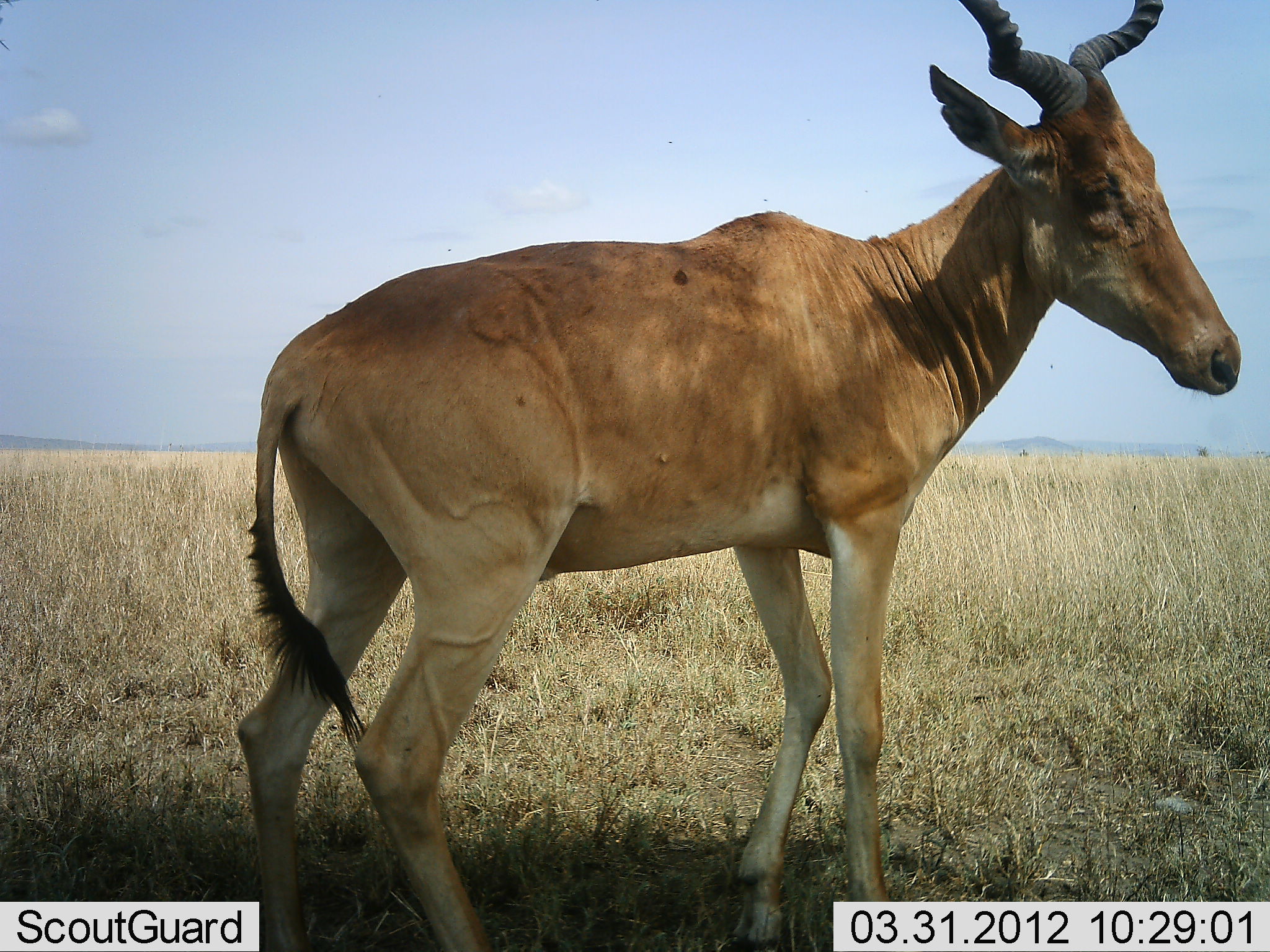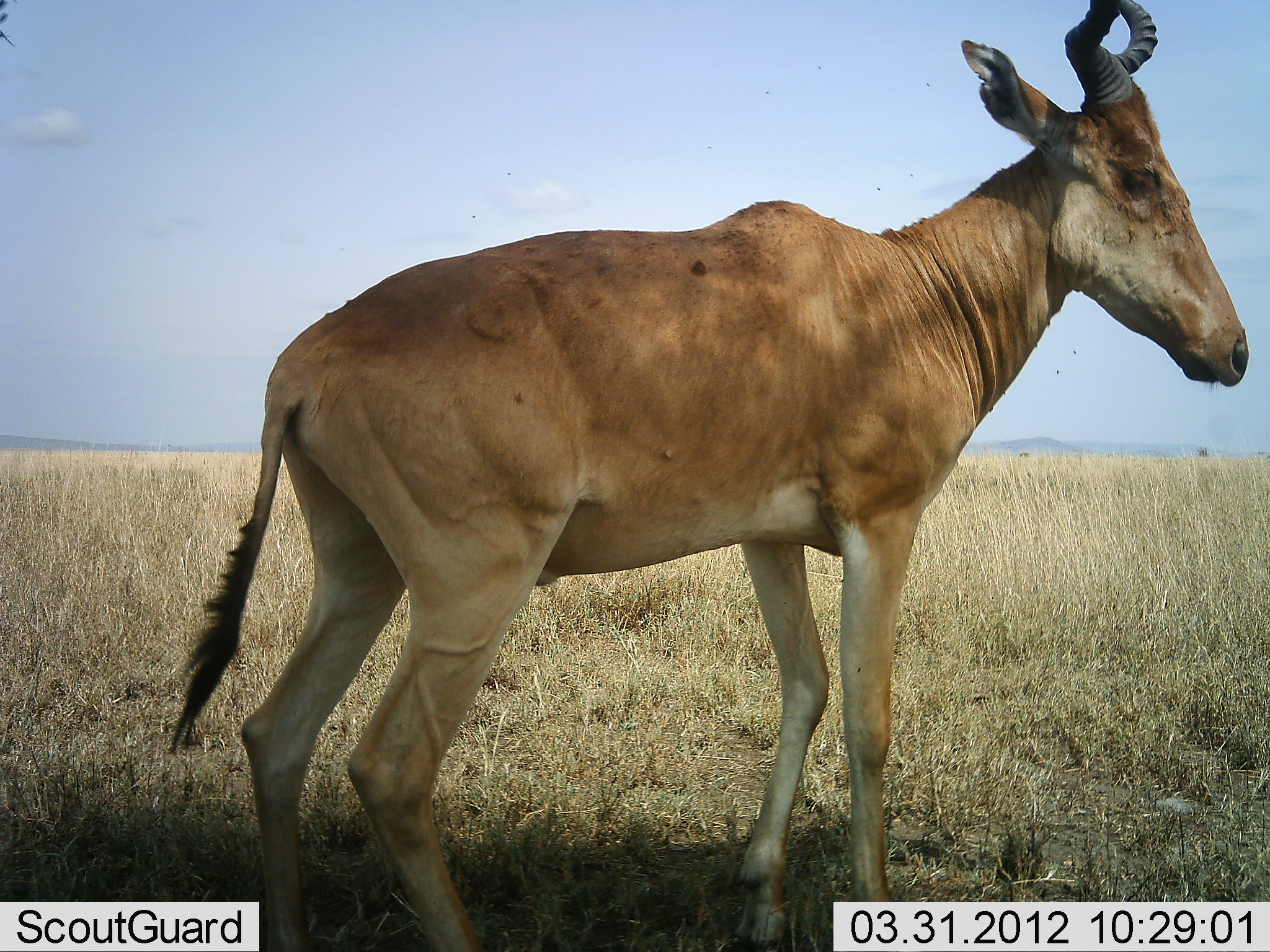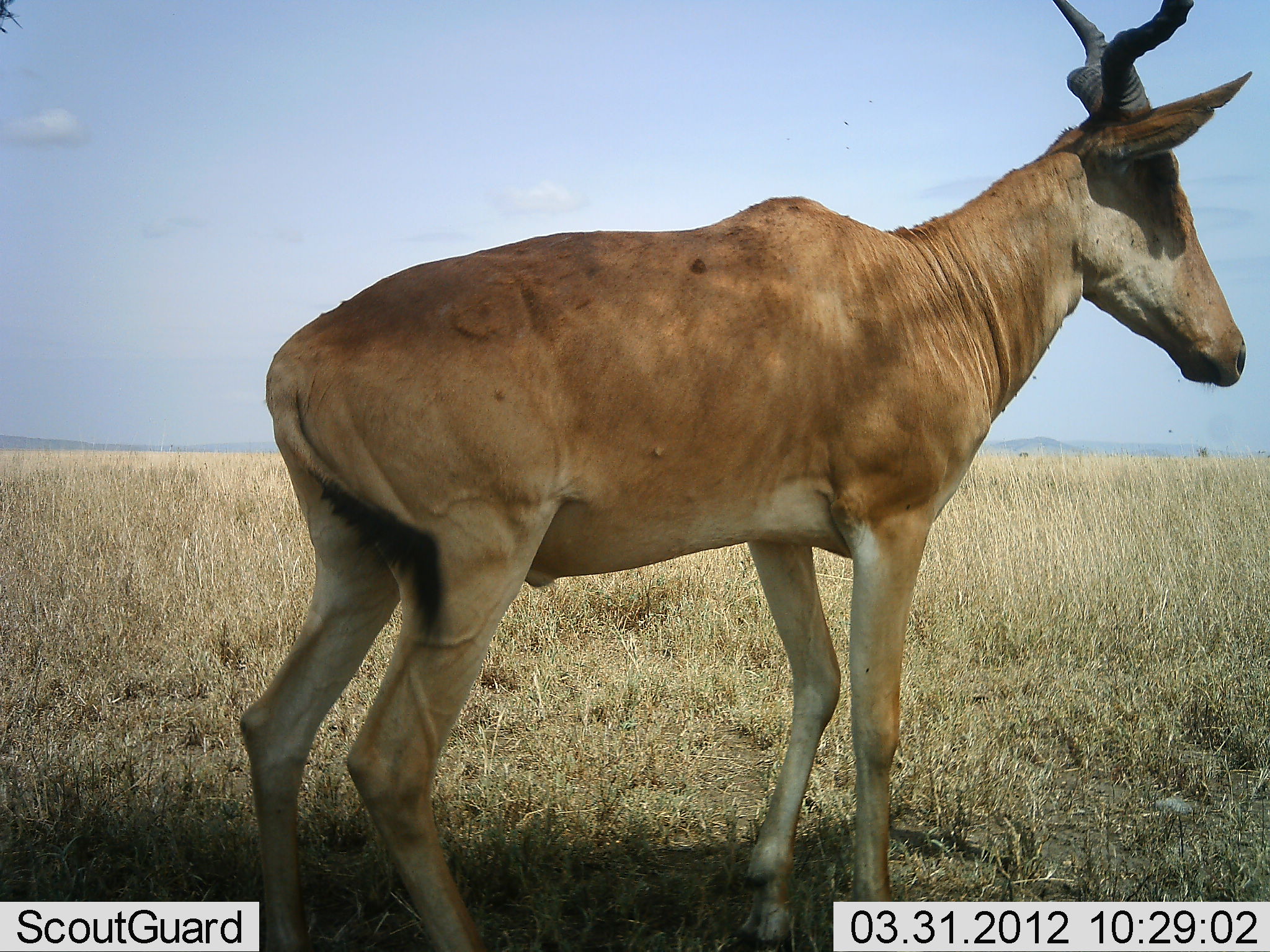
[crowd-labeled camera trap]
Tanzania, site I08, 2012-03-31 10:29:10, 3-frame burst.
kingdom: Animalia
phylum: Chordata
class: Mammalia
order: Artiodactyla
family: Bovidae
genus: Alcelaphus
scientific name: Alcelaphus buselaphus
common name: hartebeest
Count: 1.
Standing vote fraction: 100%.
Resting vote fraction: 0%.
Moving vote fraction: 5%.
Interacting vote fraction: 0%.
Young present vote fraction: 0%.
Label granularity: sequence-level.